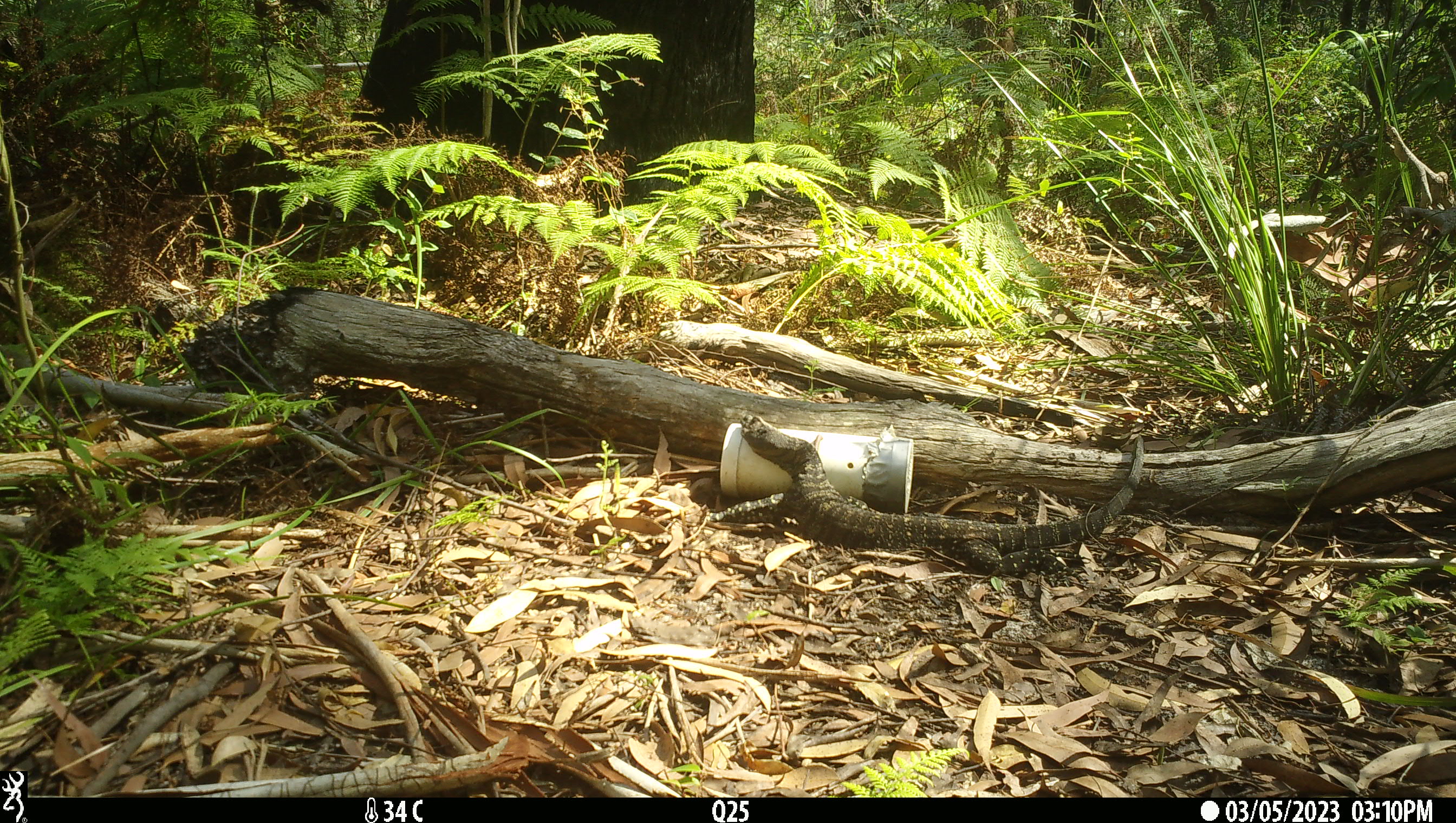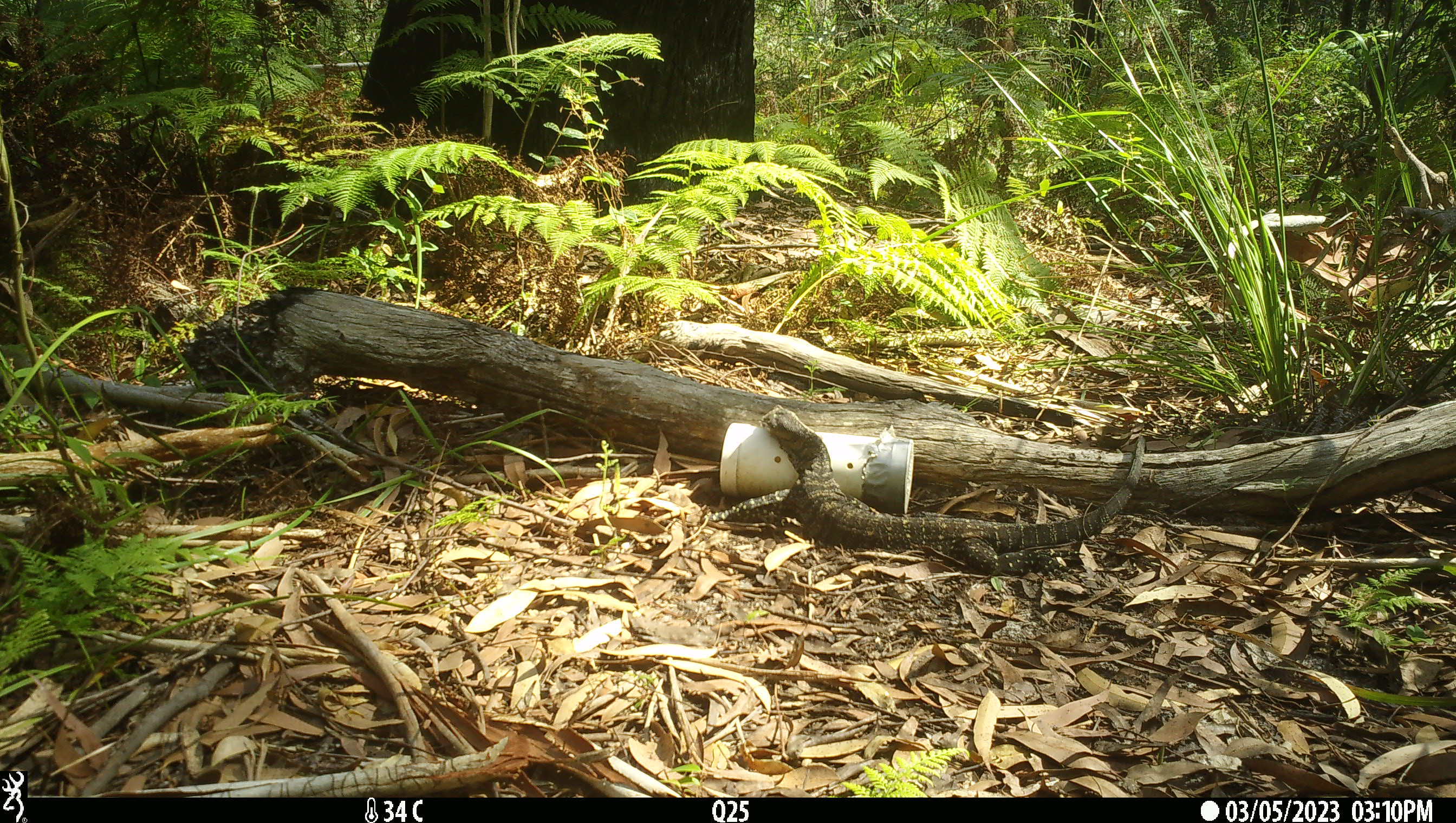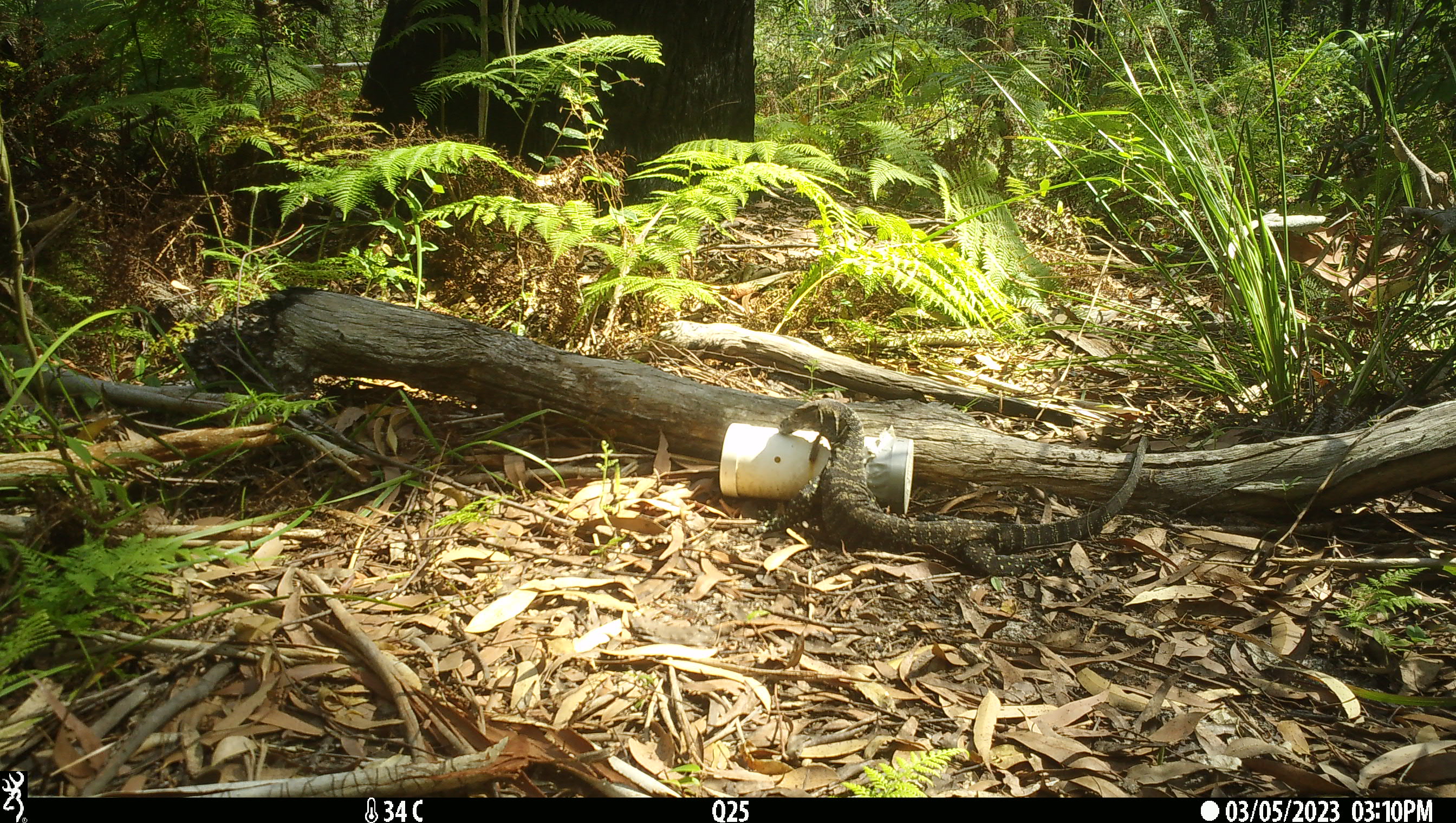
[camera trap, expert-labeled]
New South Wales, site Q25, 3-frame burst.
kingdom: Animalia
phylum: Chordata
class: Reptilia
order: Squamata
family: Varanidae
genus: Varanus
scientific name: Varanus varius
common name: lace monitor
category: goanna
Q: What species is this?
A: Goanna (lace monitor) (Varanus varius).